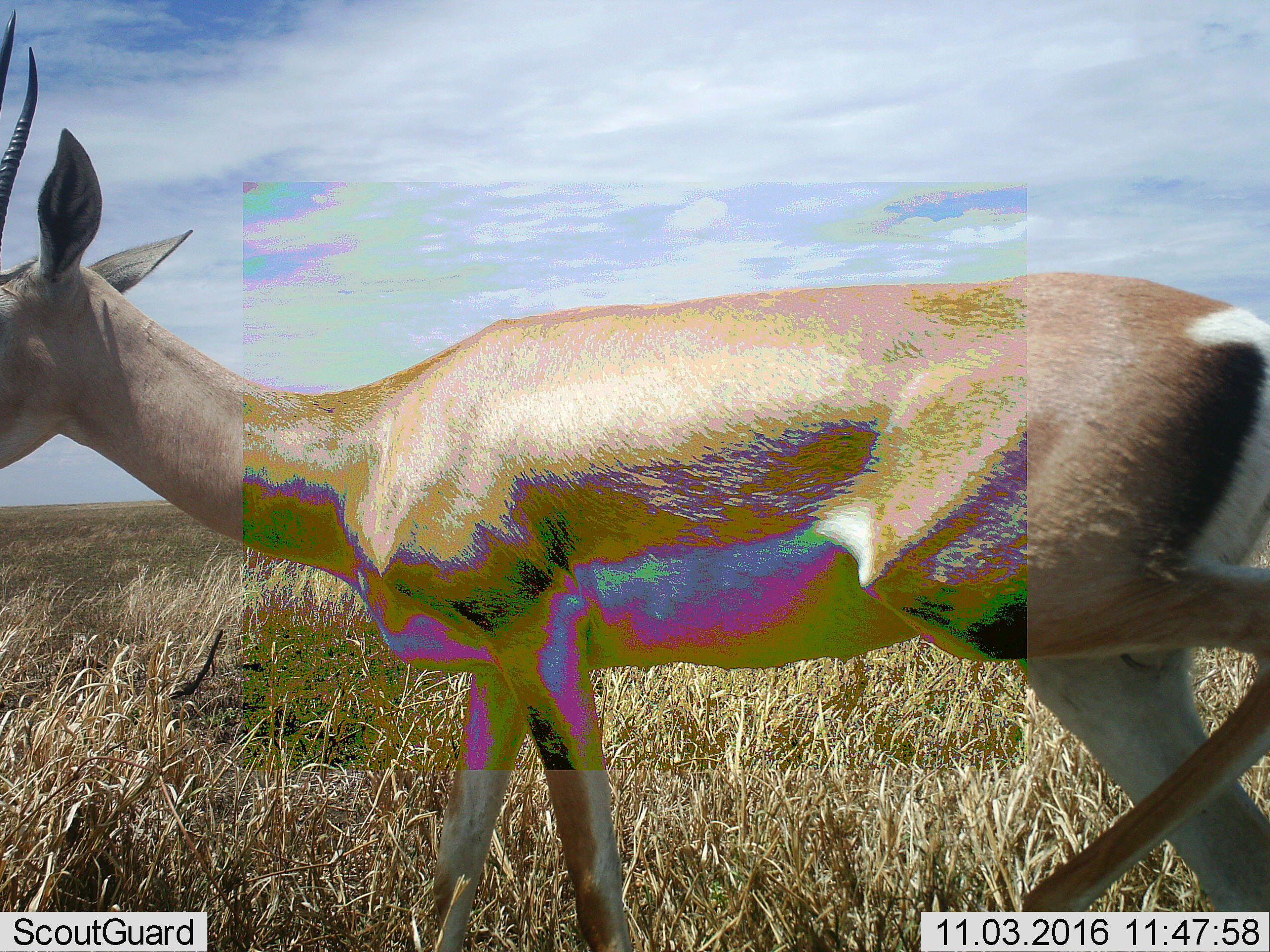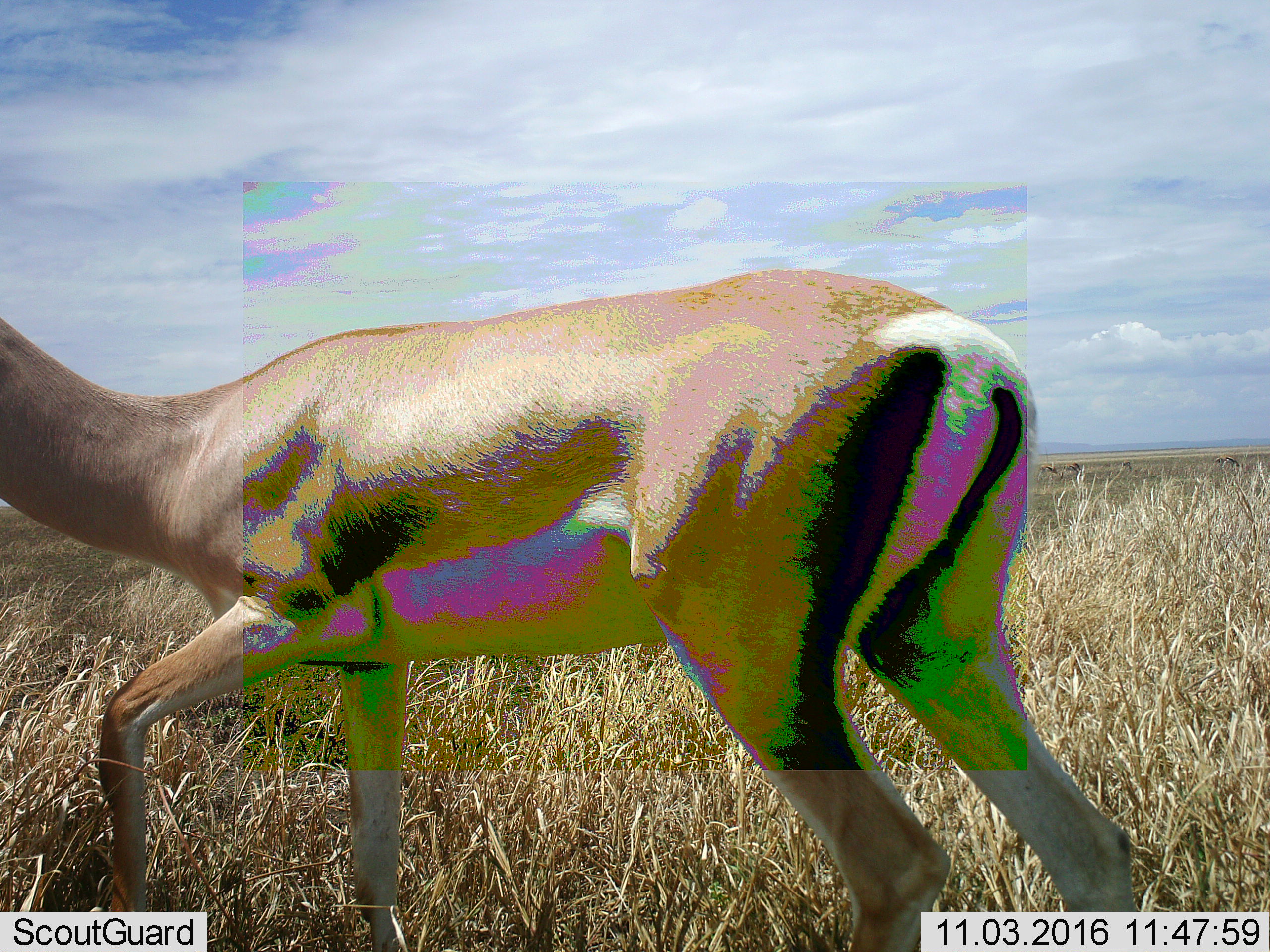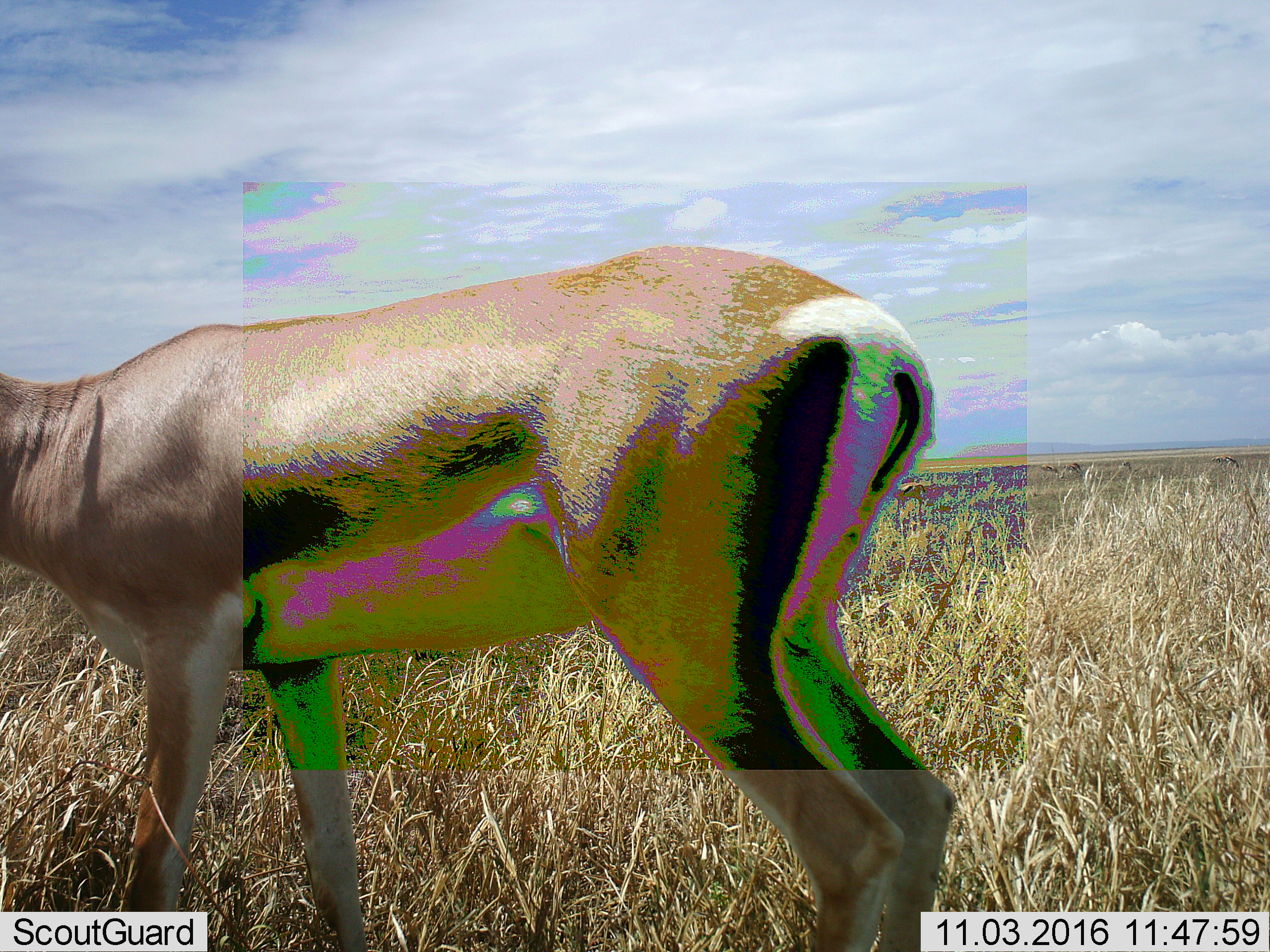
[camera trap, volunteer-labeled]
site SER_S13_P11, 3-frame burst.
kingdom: Animalia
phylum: Chordata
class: Mammalia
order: Artiodactyla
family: Bovidae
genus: Nanger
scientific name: Nanger granti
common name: grant's gazelle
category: gazellegrants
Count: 1.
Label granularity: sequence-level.